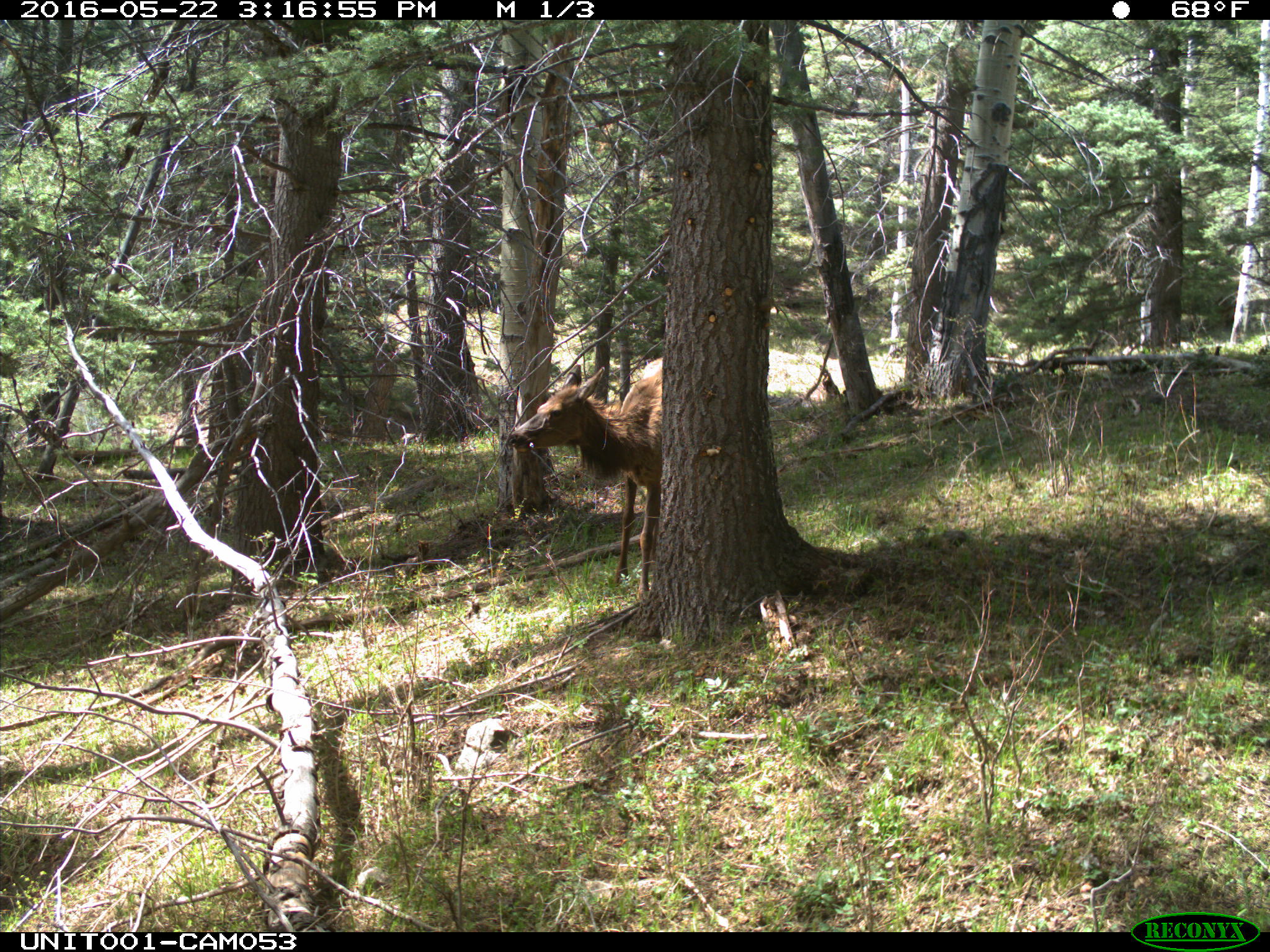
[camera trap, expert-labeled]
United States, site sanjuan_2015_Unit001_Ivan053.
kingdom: Animalia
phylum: Chordata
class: Mammalia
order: Artiodactyla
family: Cervidae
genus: Cervus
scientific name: Cervus elaphus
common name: red deer